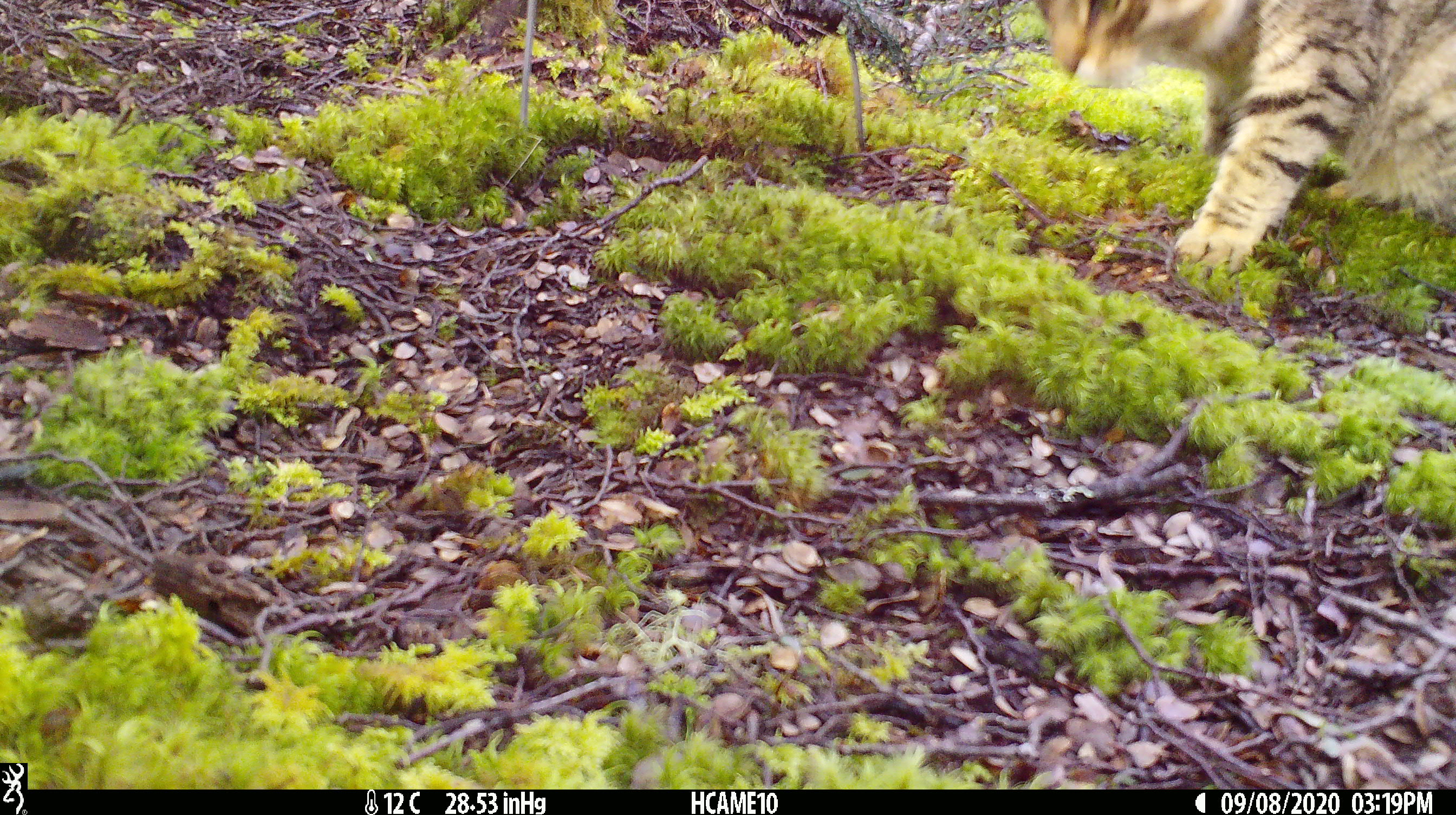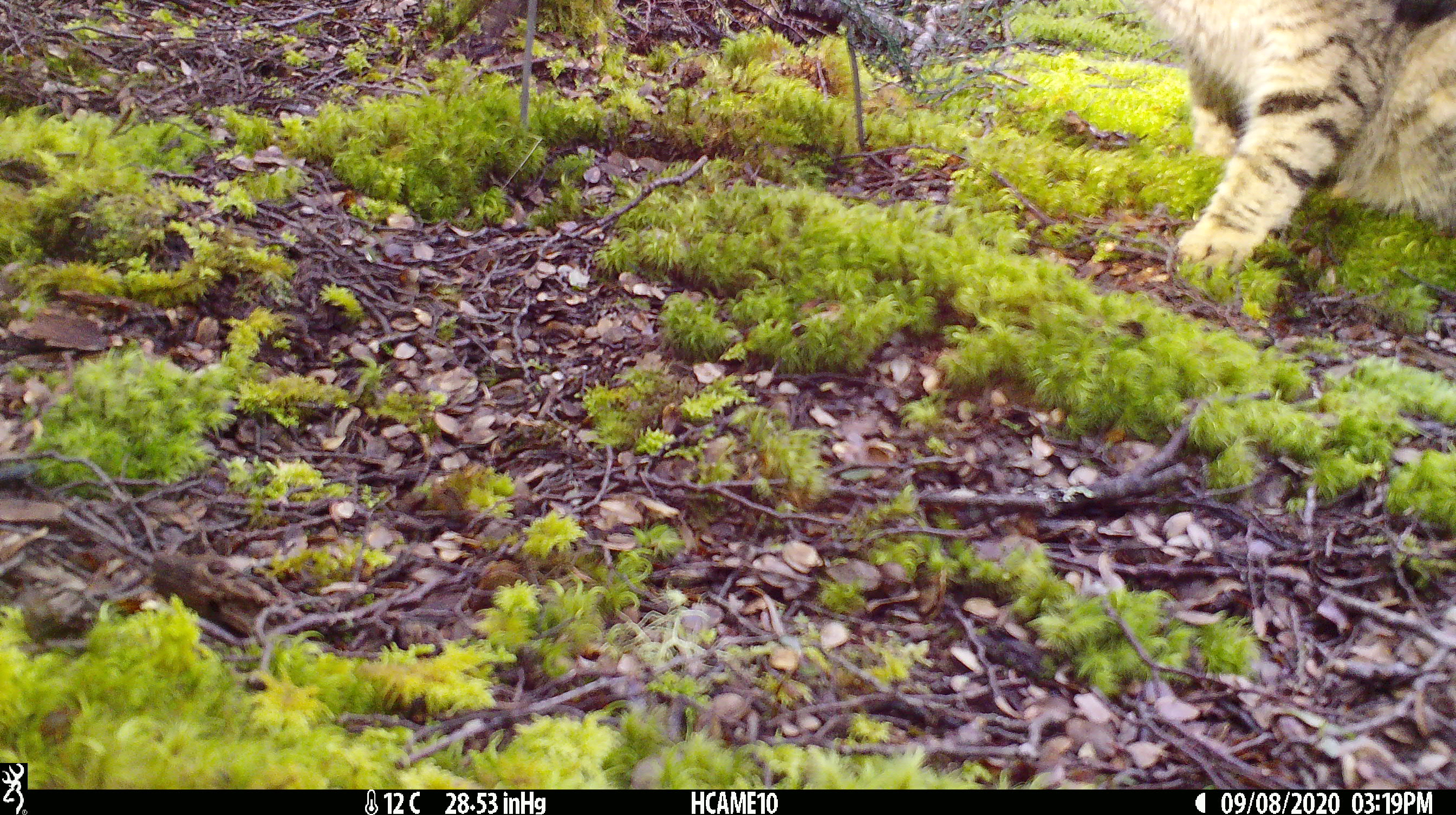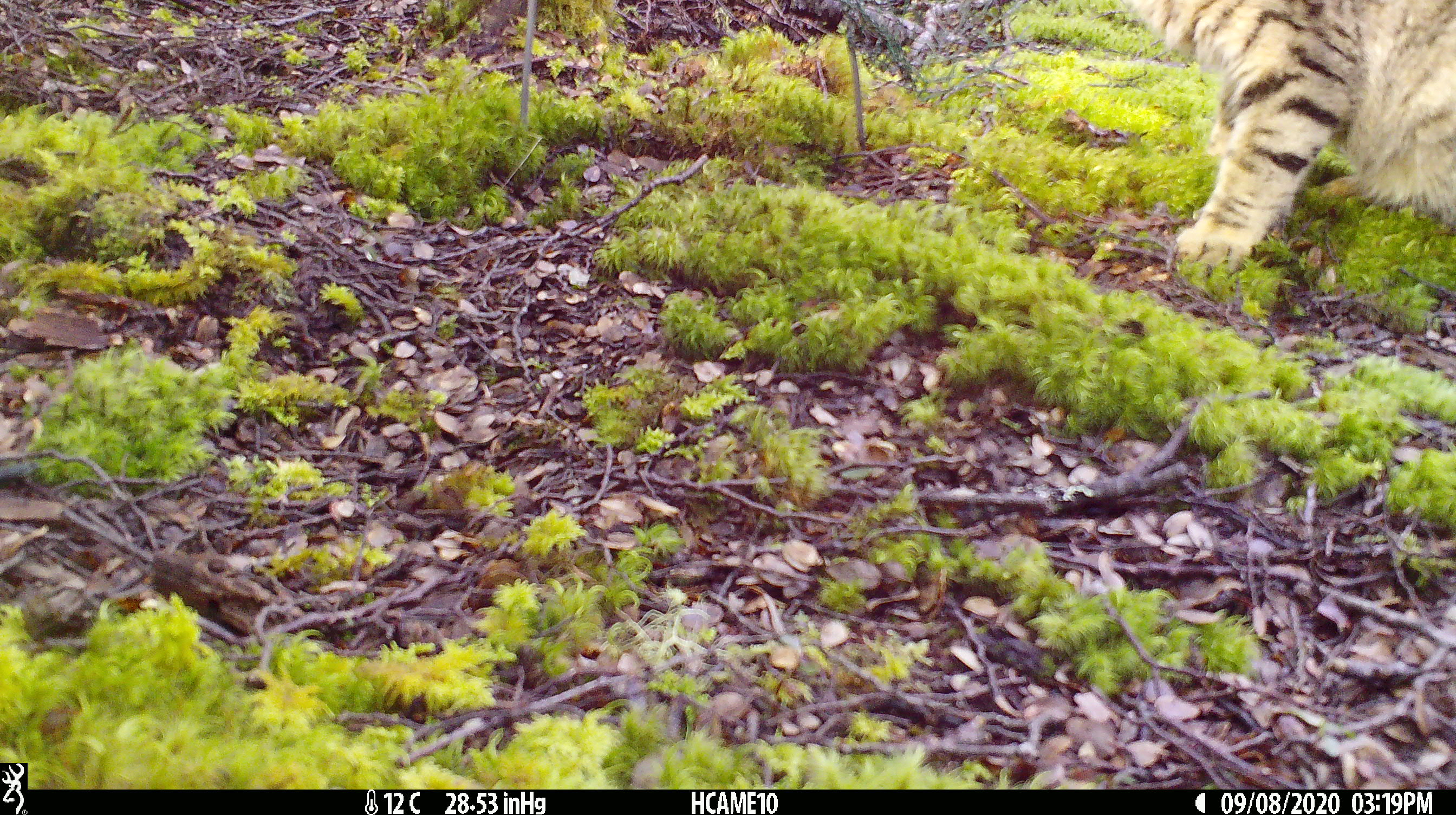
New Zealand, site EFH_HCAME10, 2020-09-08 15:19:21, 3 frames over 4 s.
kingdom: Animalia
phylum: Chordata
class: Mammalia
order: Carnivora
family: Felidae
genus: Felis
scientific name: Felis catus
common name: domestic cat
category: cat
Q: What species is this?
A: Cat (domestic cat) (Felis catus).